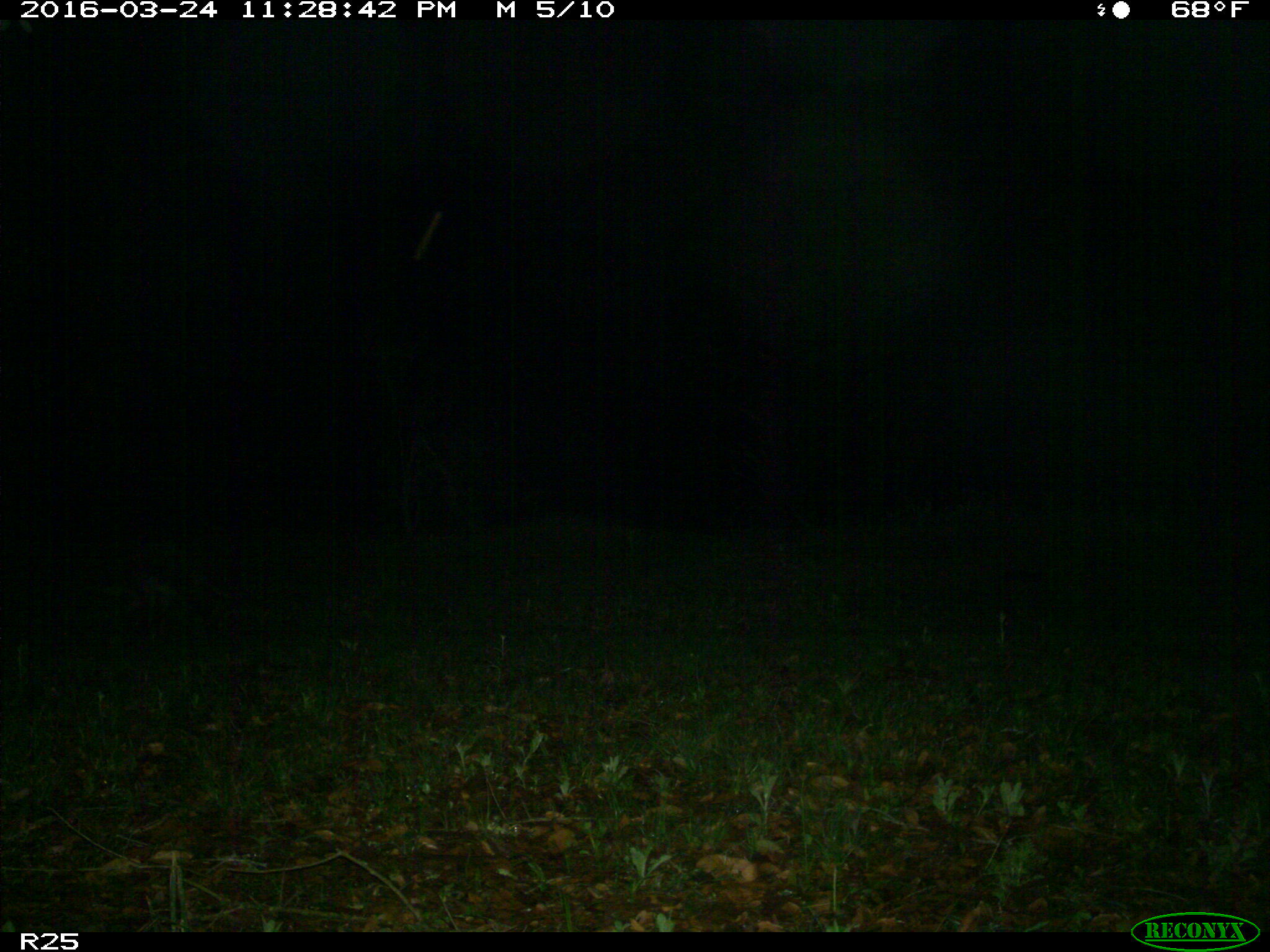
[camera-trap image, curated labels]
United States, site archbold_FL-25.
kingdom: Animalia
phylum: Chordata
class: Mammalia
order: Carnivora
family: Procyonidae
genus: Procyon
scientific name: Procyon lotor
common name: common raccoon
Procyon lotor (common raccoon).